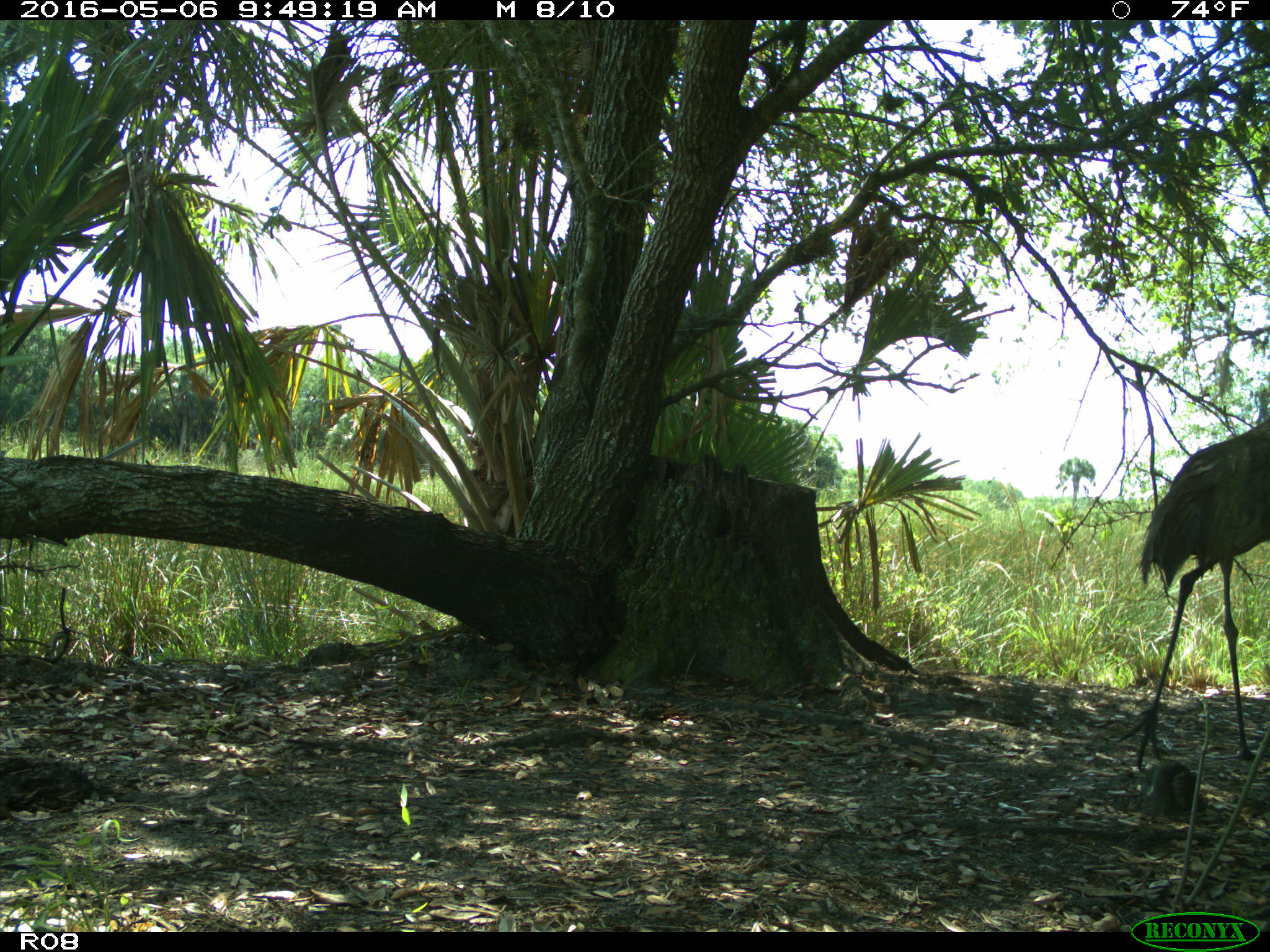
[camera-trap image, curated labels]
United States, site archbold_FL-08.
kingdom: Animalia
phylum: Chordata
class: Aves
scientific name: Aves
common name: birds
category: unidentified bird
Unidentified bird (birds) (Aves).